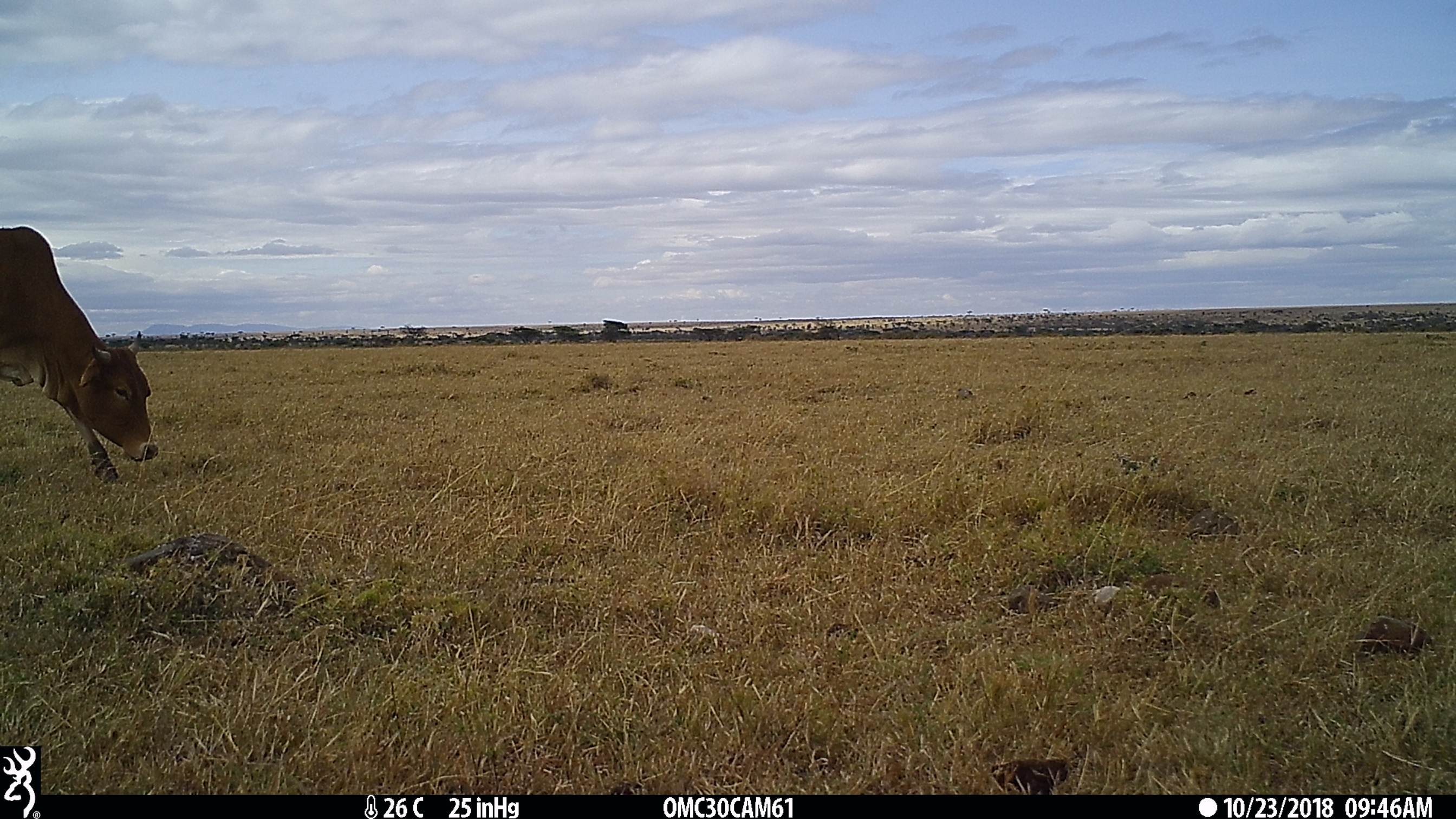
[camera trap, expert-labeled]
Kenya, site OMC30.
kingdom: Animalia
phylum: Chordata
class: Mammalia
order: Artiodactyla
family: Bovidae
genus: Bos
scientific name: Bos taurus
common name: cattle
Cattle (Bos taurus).